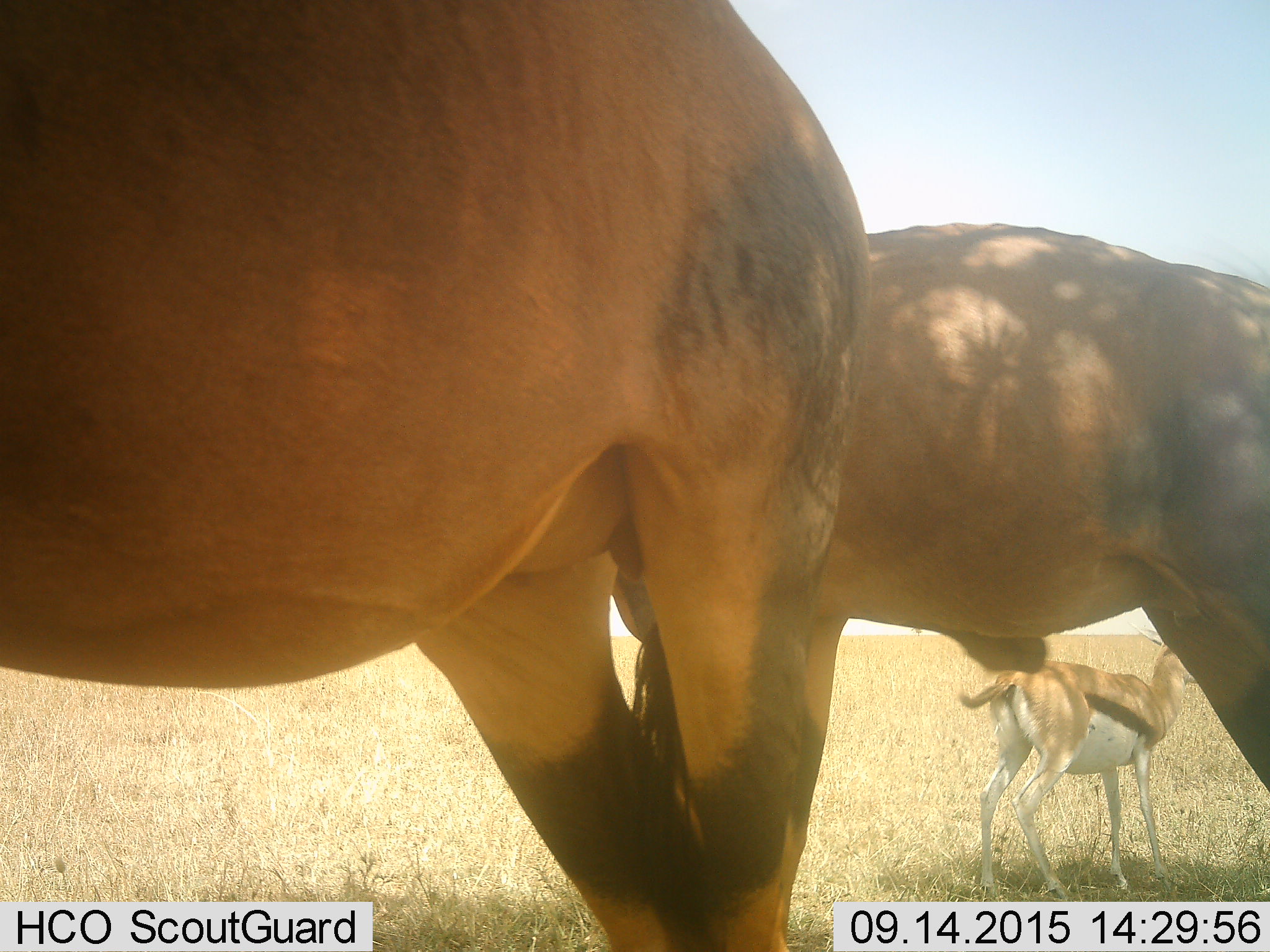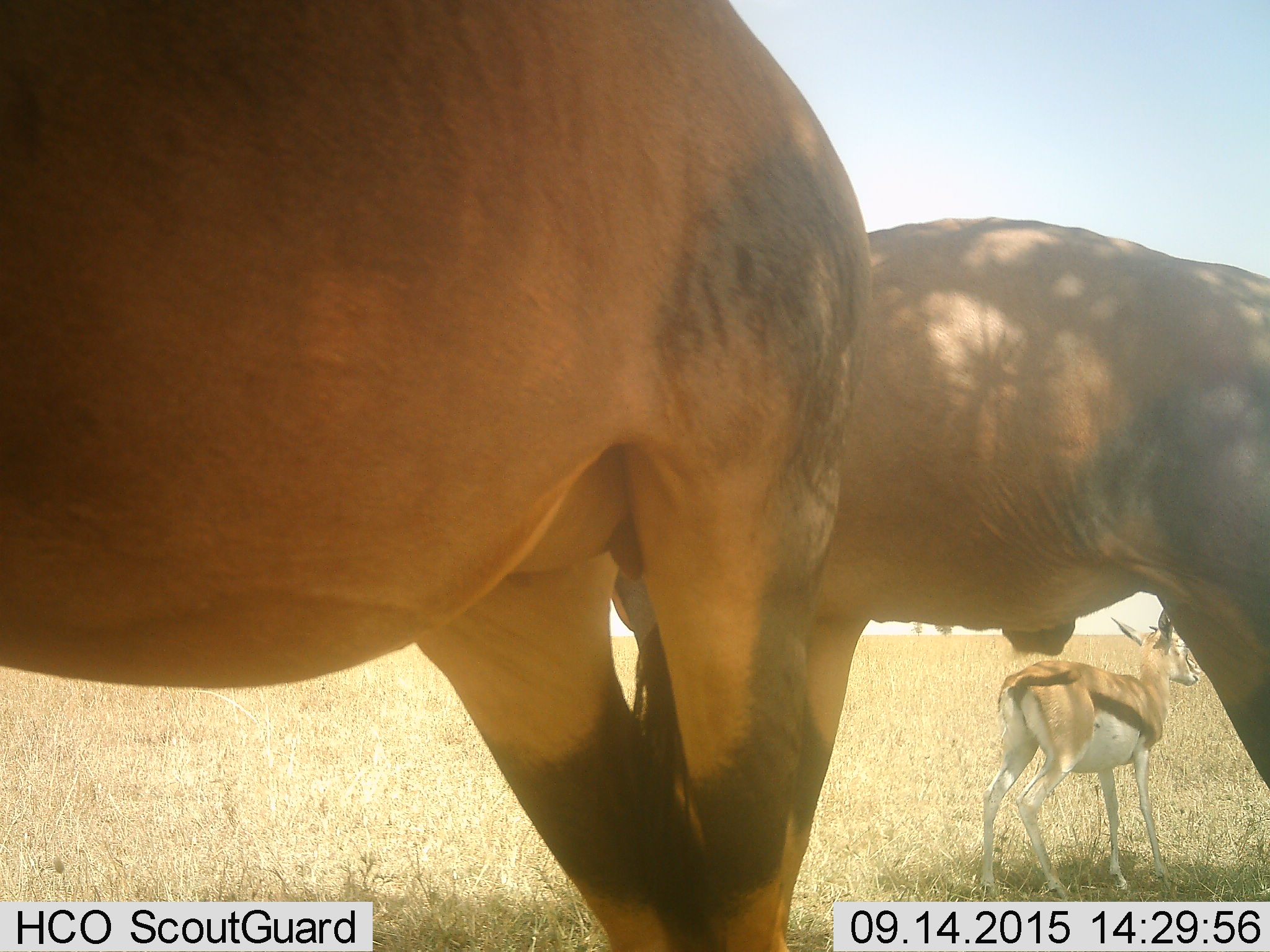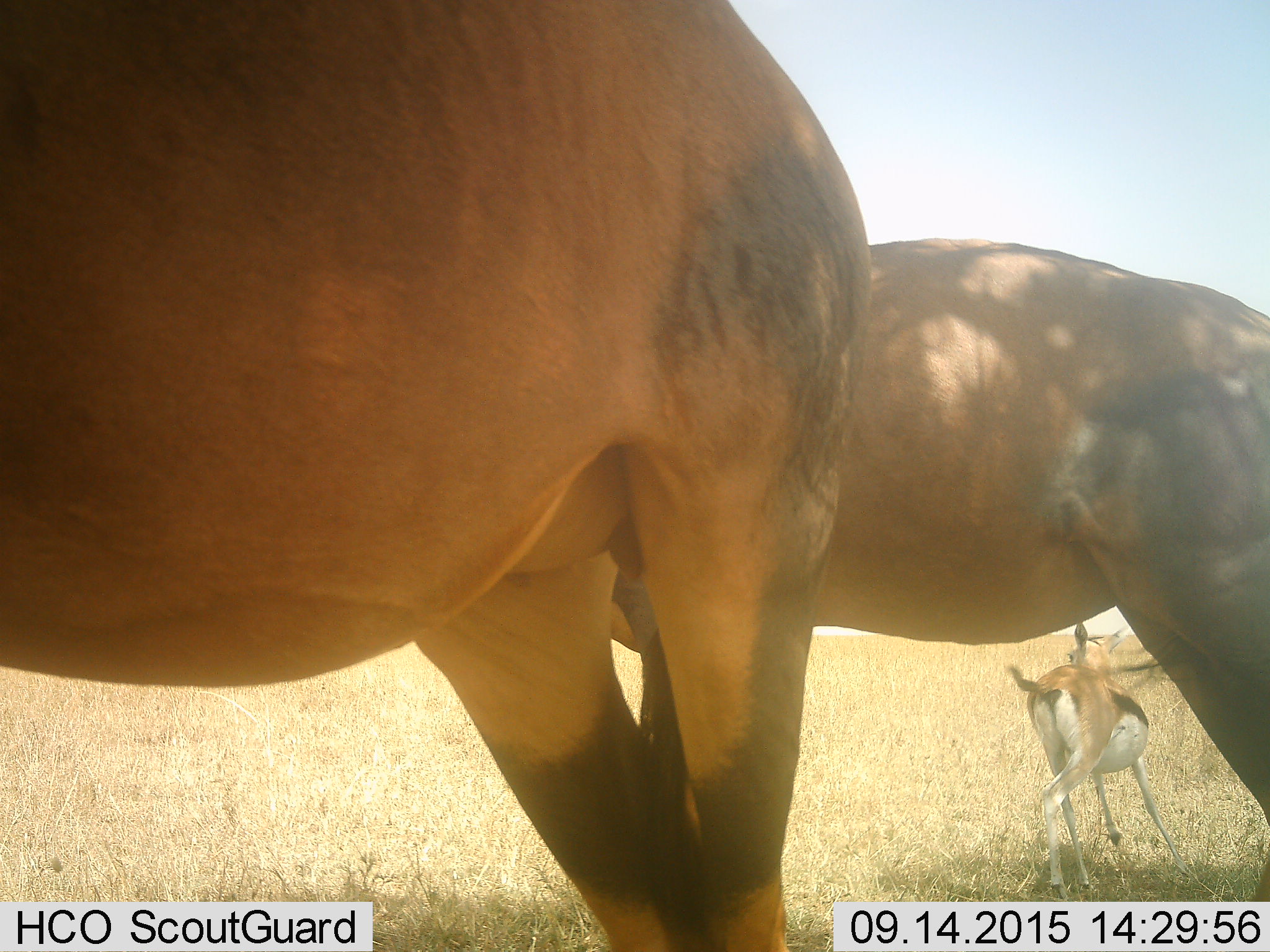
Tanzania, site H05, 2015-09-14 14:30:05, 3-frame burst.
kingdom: Animalia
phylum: Chordata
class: Mammalia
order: Artiodactyla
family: Bovidae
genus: Eudorcas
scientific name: Eudorcas thomsonii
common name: thomson's gazelle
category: gazellethomsons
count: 1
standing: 100%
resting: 0%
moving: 11%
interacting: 0%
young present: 0%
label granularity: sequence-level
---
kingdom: Animalia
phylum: Chordata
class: Mammalia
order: Artiodactyla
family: Bovidae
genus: Damaliscus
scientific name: Damaliscus lunatus jimela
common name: topi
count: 2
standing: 100%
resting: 0%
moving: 0%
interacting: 0%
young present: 0%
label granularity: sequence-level